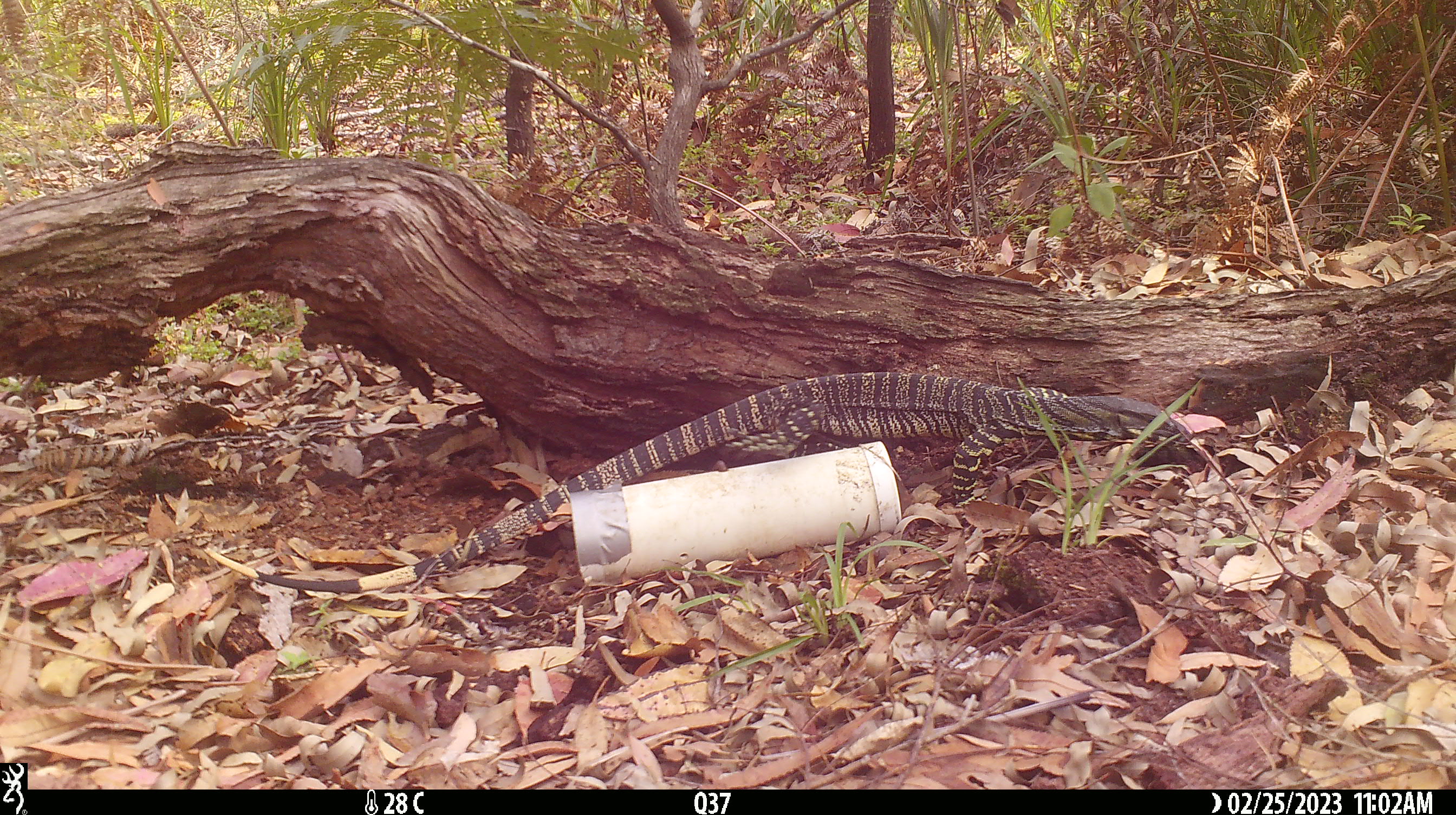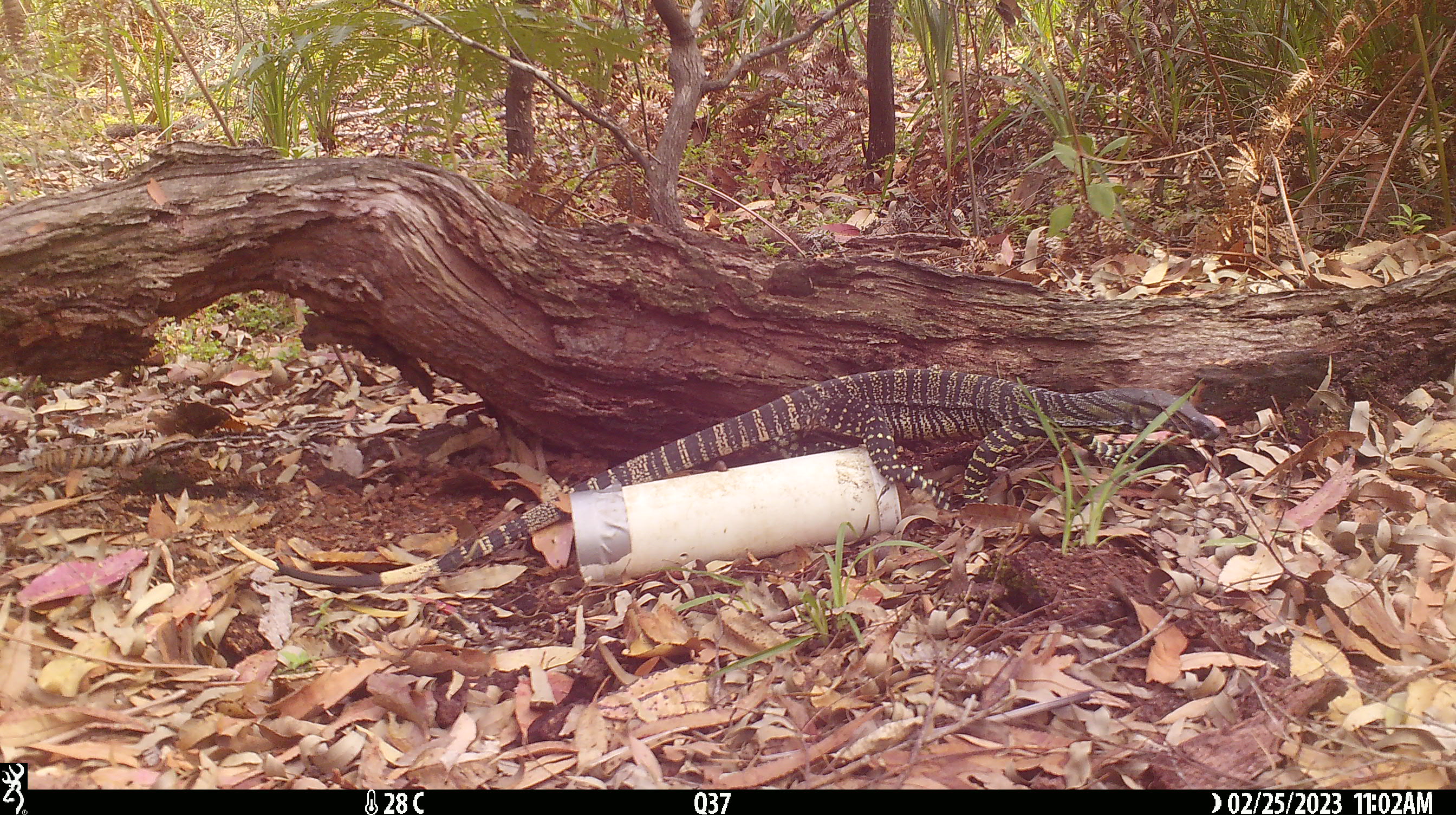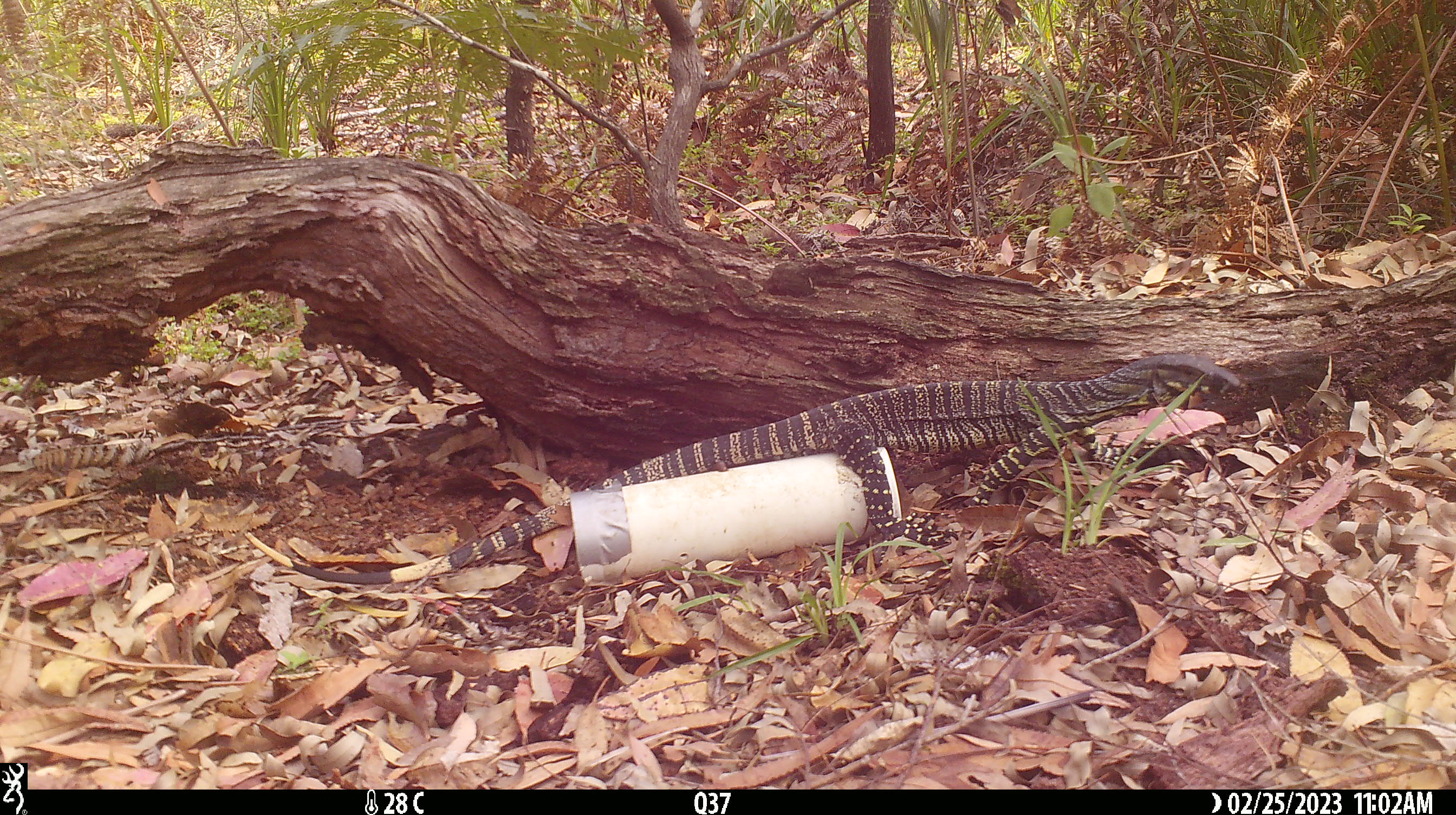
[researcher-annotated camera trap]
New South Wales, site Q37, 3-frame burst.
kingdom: Animalia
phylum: Chordata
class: Reptilia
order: Squamata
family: Varanidae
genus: Varanus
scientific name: Varanus varius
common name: lace monitor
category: goanna